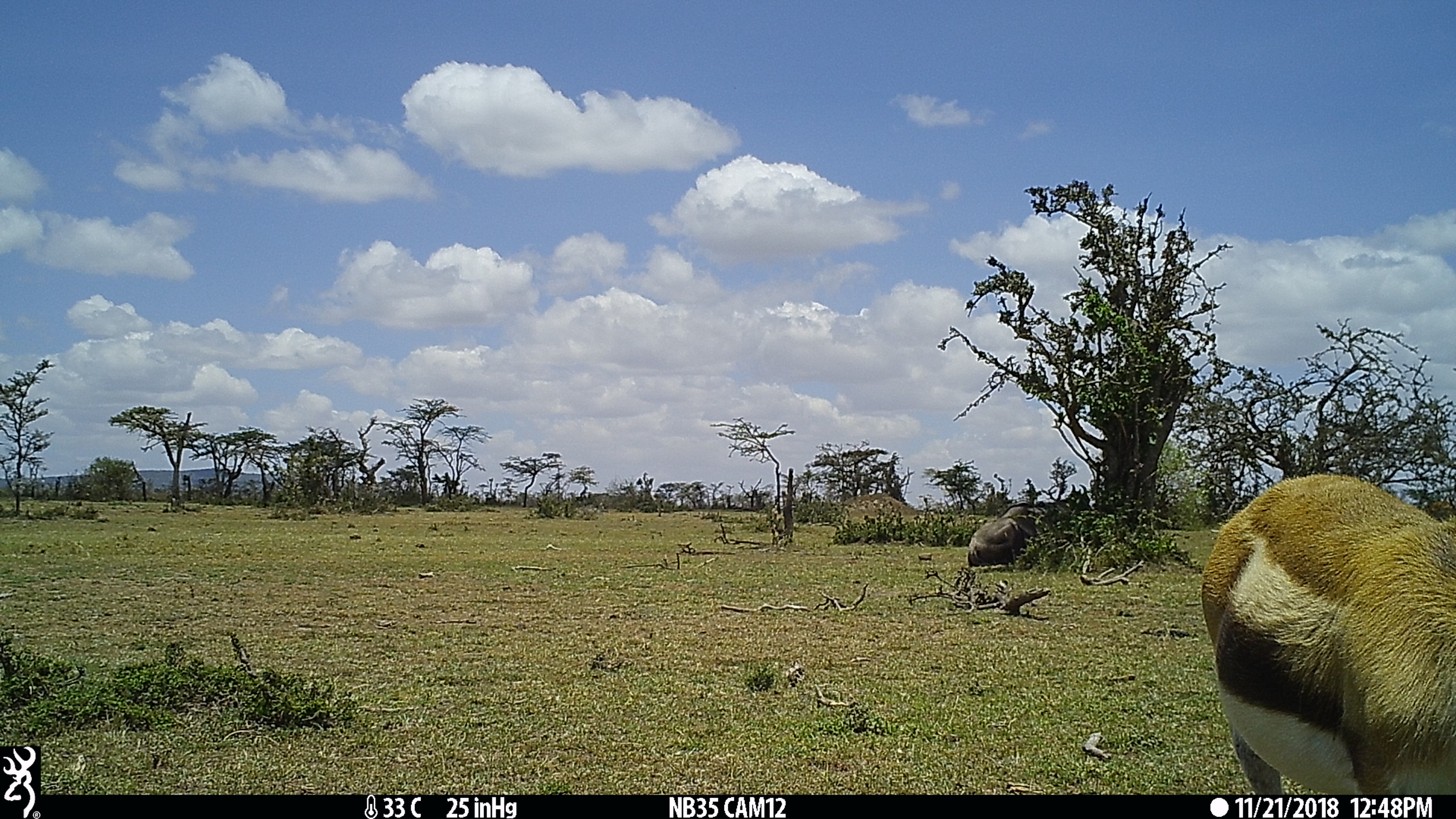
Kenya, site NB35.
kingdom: Animalia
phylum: Chordata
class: Mammalia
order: Artiodactyla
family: Bovidae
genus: Connochaetes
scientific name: Connochaetes taurinus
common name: blue wildebeest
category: wildebeest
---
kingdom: Animalia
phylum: Chordata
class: Mammalia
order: Artiodactyla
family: Bovidae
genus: Eudorcas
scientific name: Eudorcas thomsonii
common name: thomon's gazelle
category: gazelle thomsons